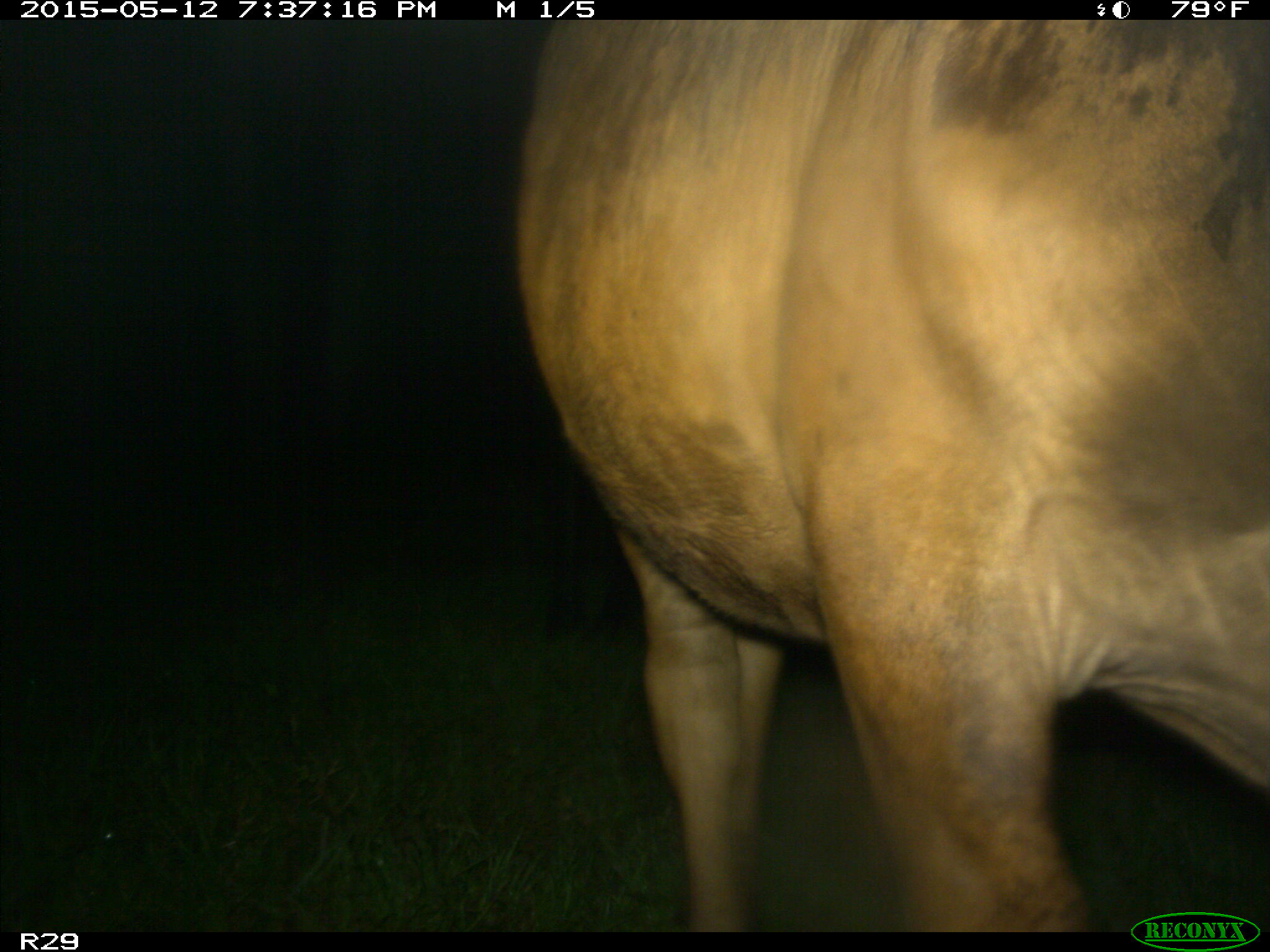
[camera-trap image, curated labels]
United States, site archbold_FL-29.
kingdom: Animalia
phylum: Chordata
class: Mammalia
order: Artiodactyla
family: Bovidae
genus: Bos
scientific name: Bos taurus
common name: domestic cow